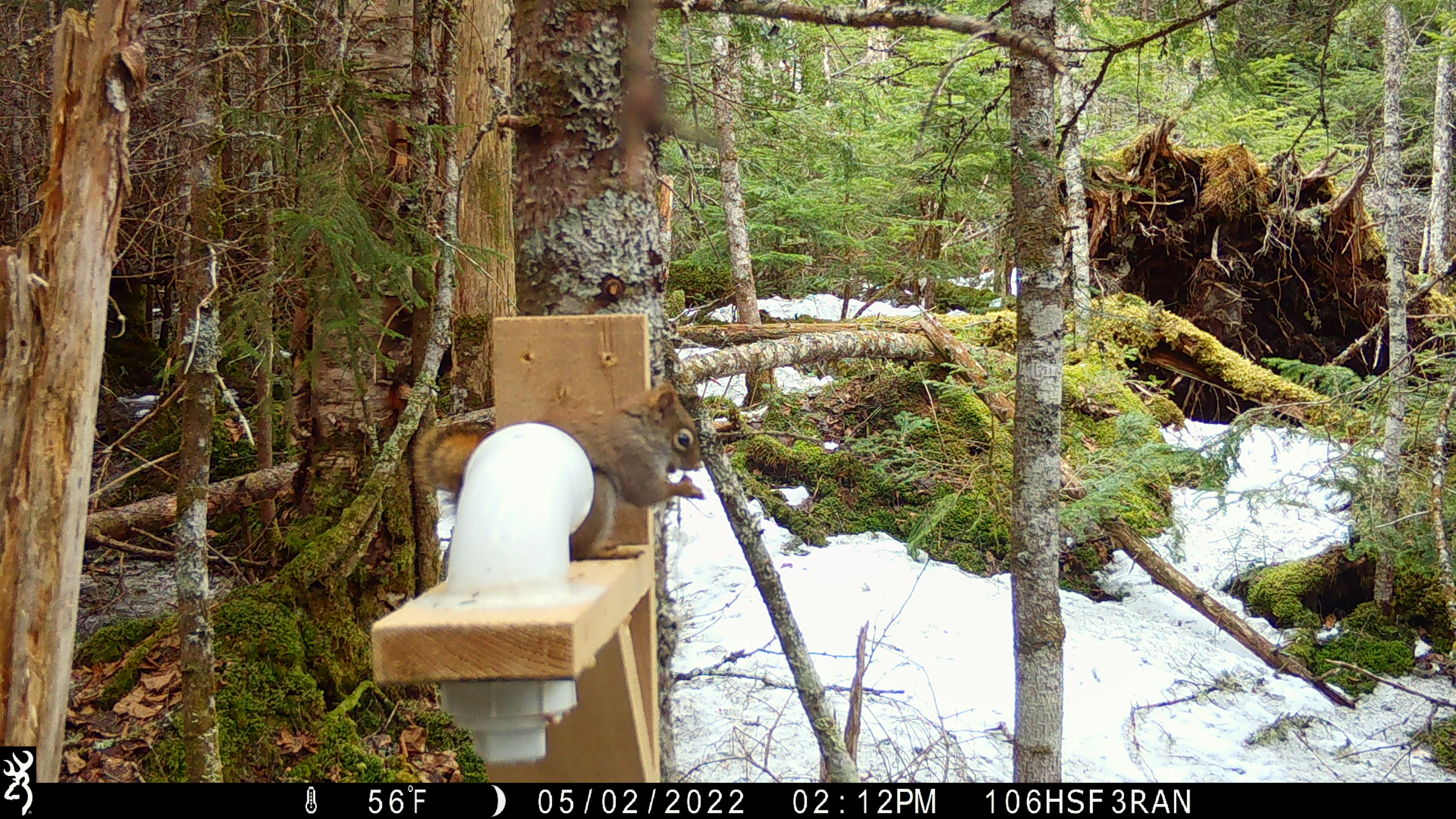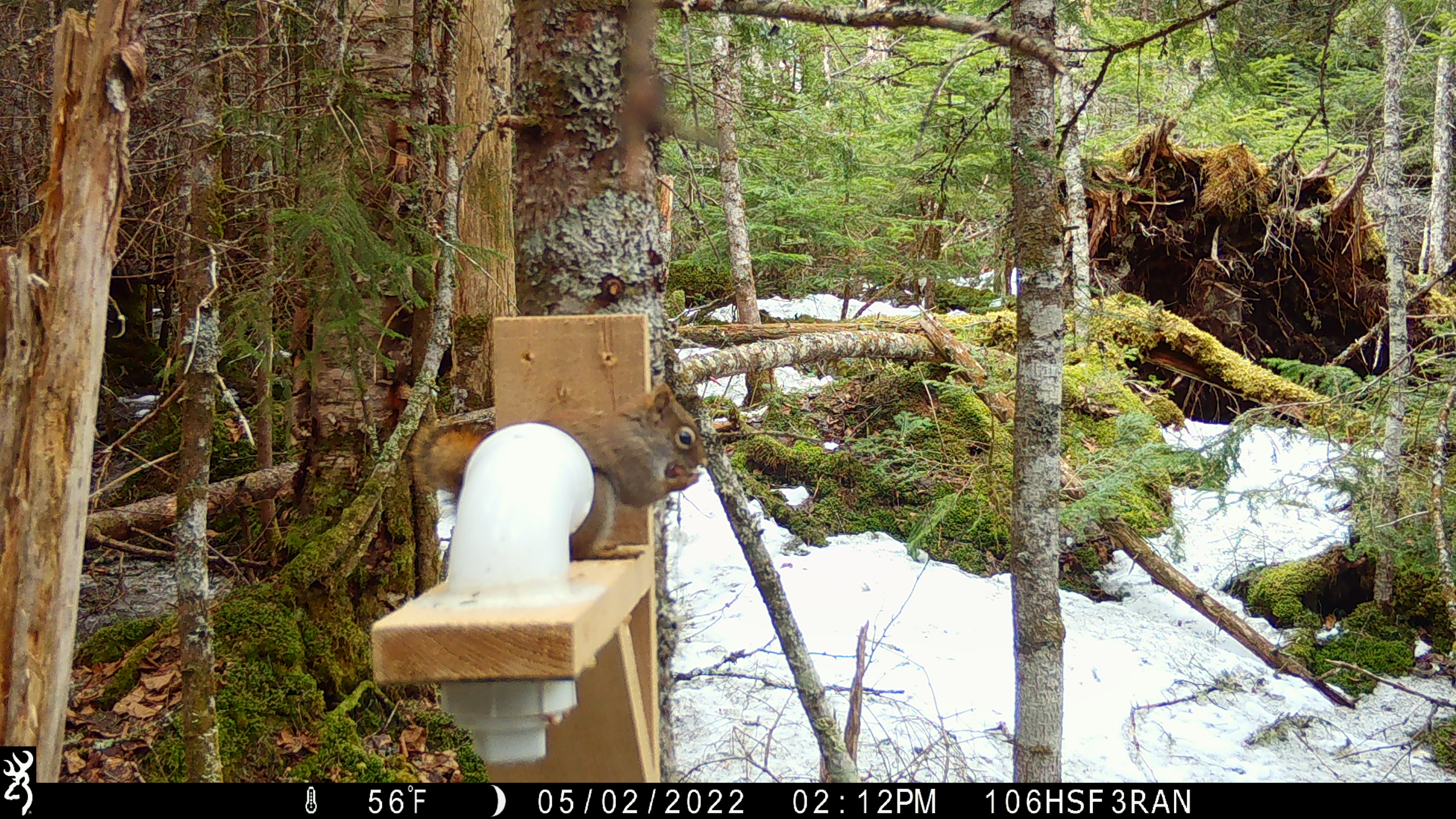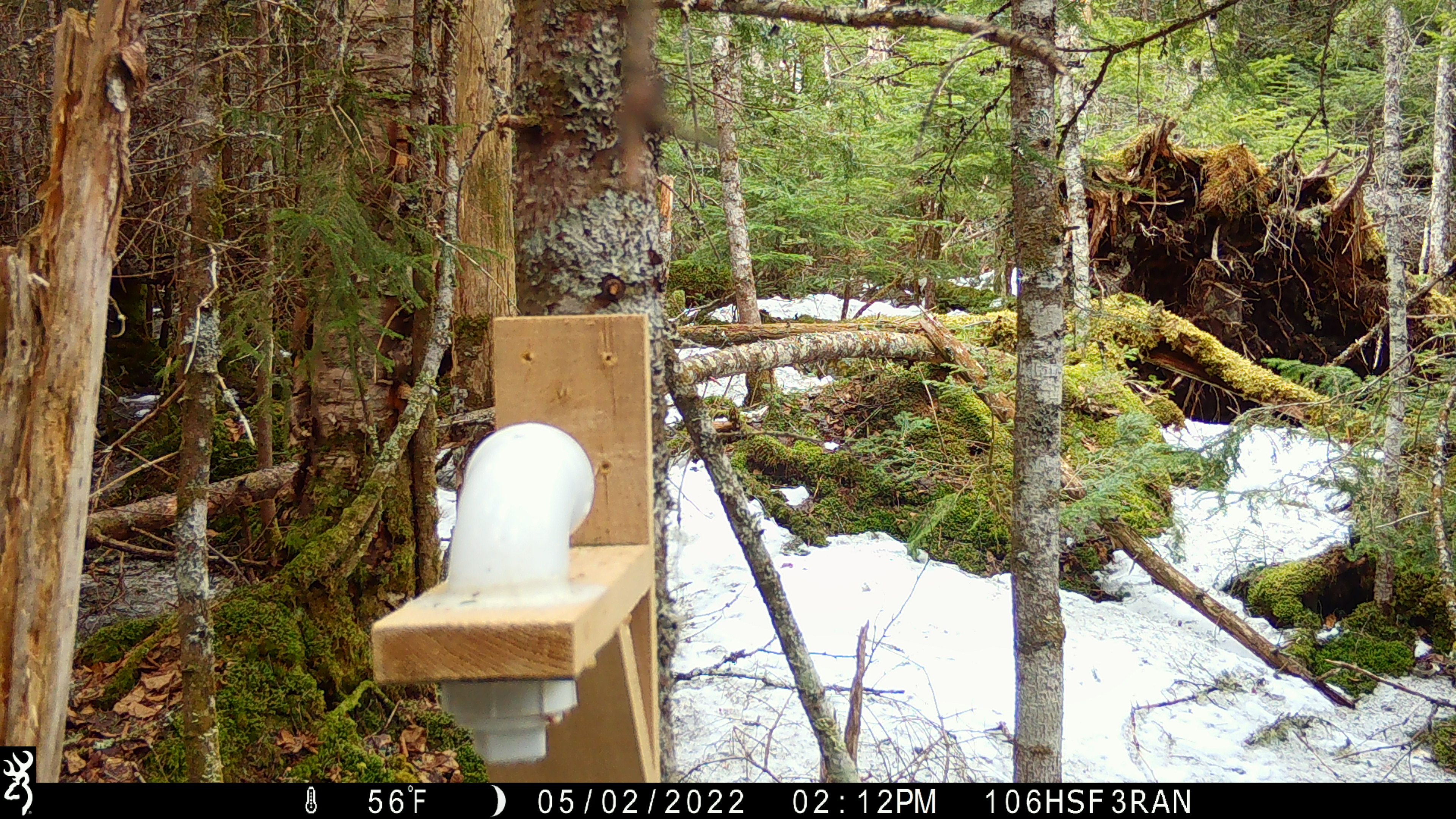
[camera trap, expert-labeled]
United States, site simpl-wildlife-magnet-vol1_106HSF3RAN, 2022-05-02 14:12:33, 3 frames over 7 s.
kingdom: Animalia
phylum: Chordata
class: Mammalia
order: Rodentia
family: Sciuridae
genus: Tamiasciurus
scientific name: Tamiasciurus hudsonicus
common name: red squirrel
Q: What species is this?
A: Red squirrel (Tamiasciurus hudsonicus).